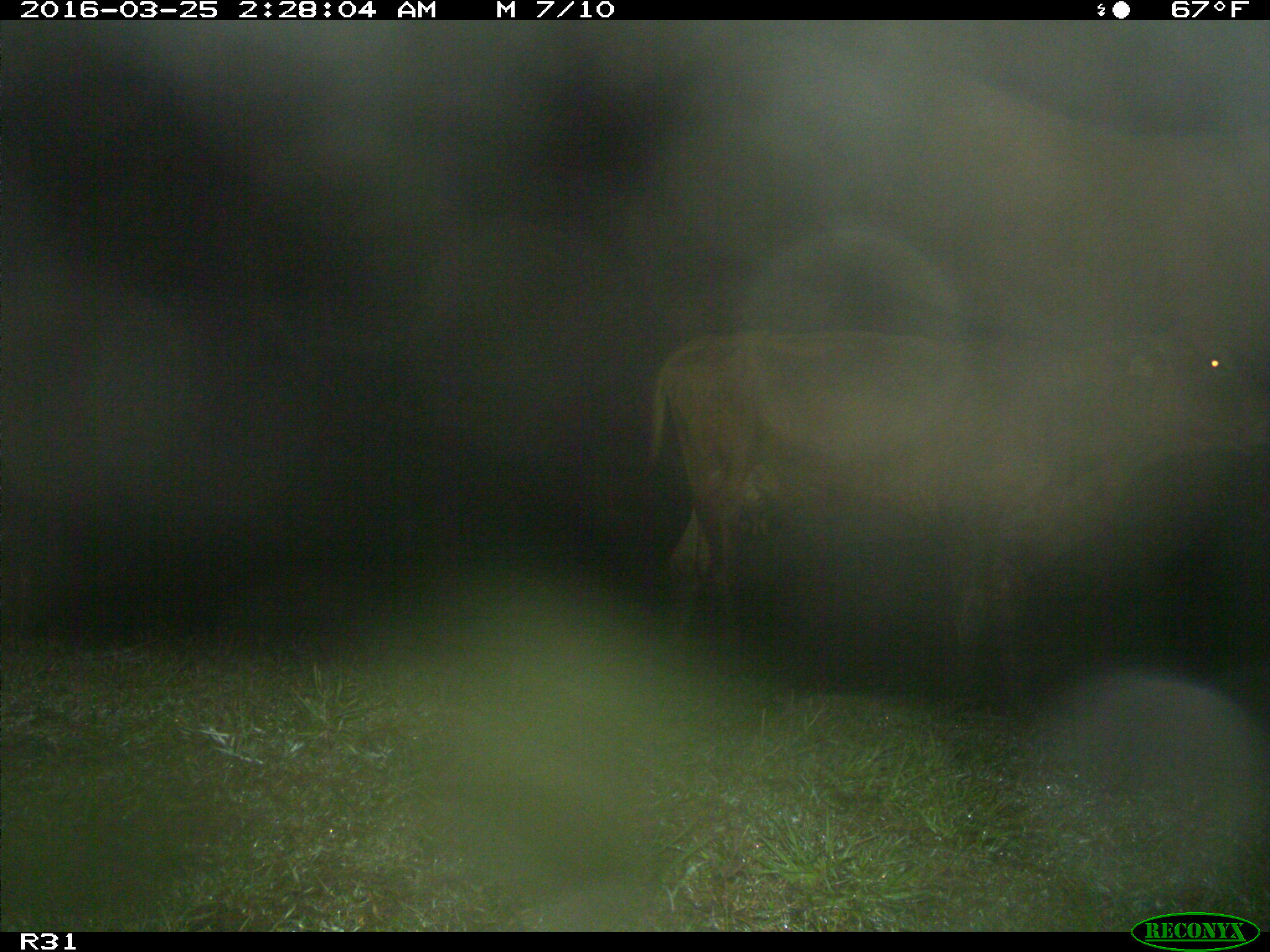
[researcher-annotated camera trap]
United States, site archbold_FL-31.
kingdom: Animalia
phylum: Chordata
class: Mammalia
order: Artiodactyla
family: Bovidae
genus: Bos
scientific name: Bos taurus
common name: domestic cow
Bos taurus (domestic cow).